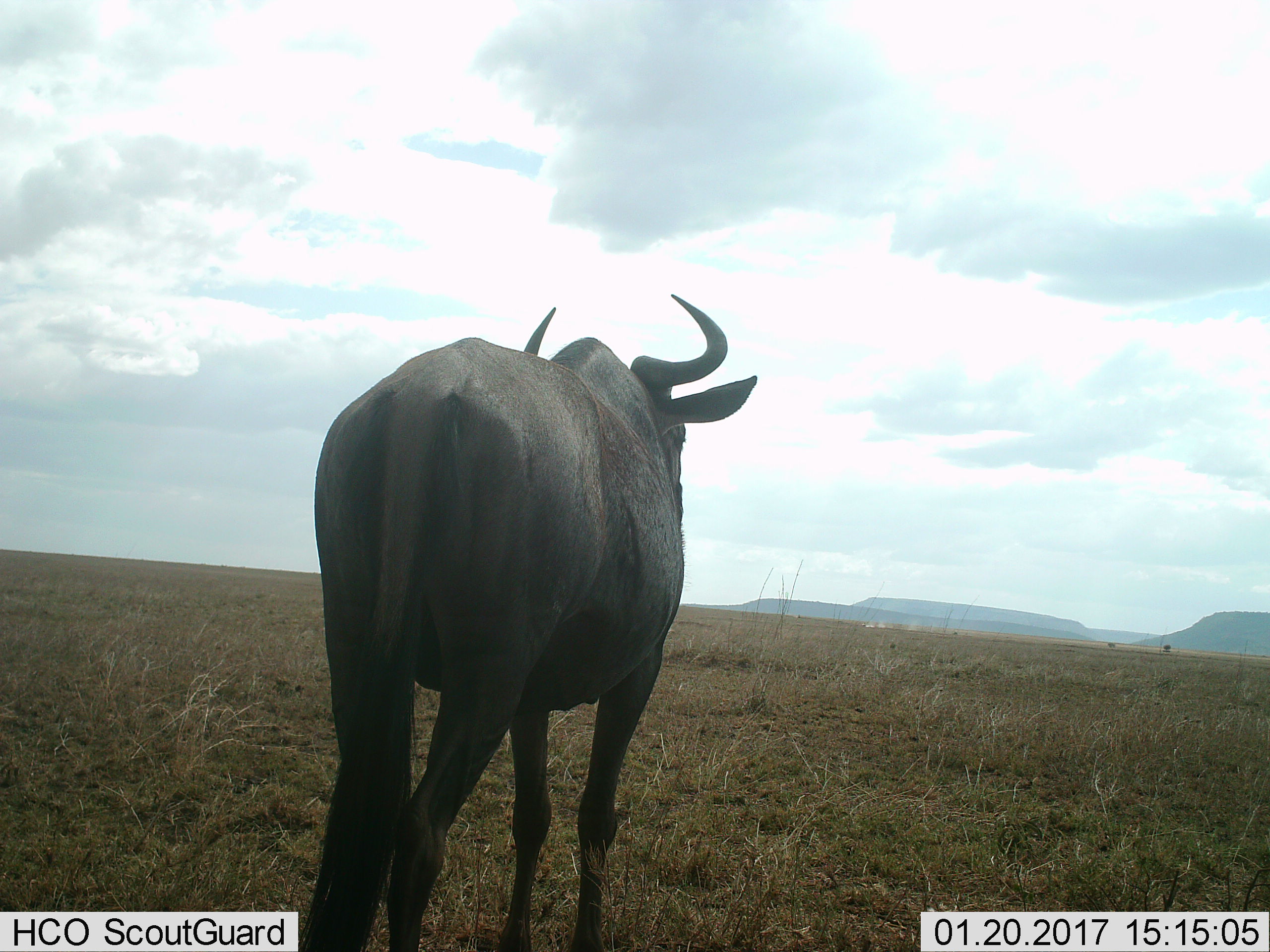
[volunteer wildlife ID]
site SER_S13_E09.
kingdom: Animalia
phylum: Chordata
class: Mammalia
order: Artiodactyla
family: Bovidae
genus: Connochaetes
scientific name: Connochaetes taurinus taurinus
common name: blue wildebeest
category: wildebeestblue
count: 1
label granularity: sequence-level